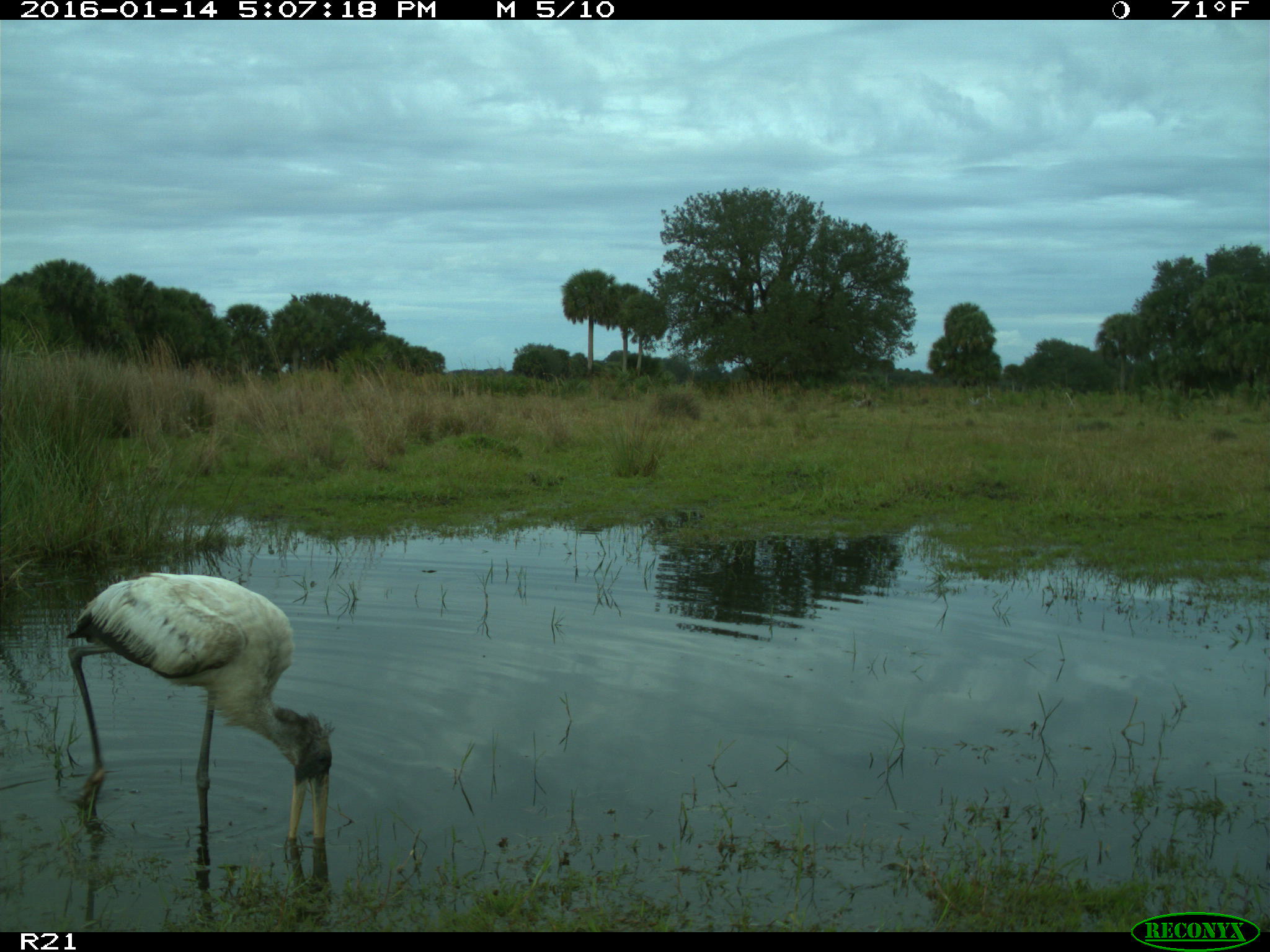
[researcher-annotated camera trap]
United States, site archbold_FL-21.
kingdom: Animalia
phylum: Chordata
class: Aves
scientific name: Aves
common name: birds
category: unidentified bird